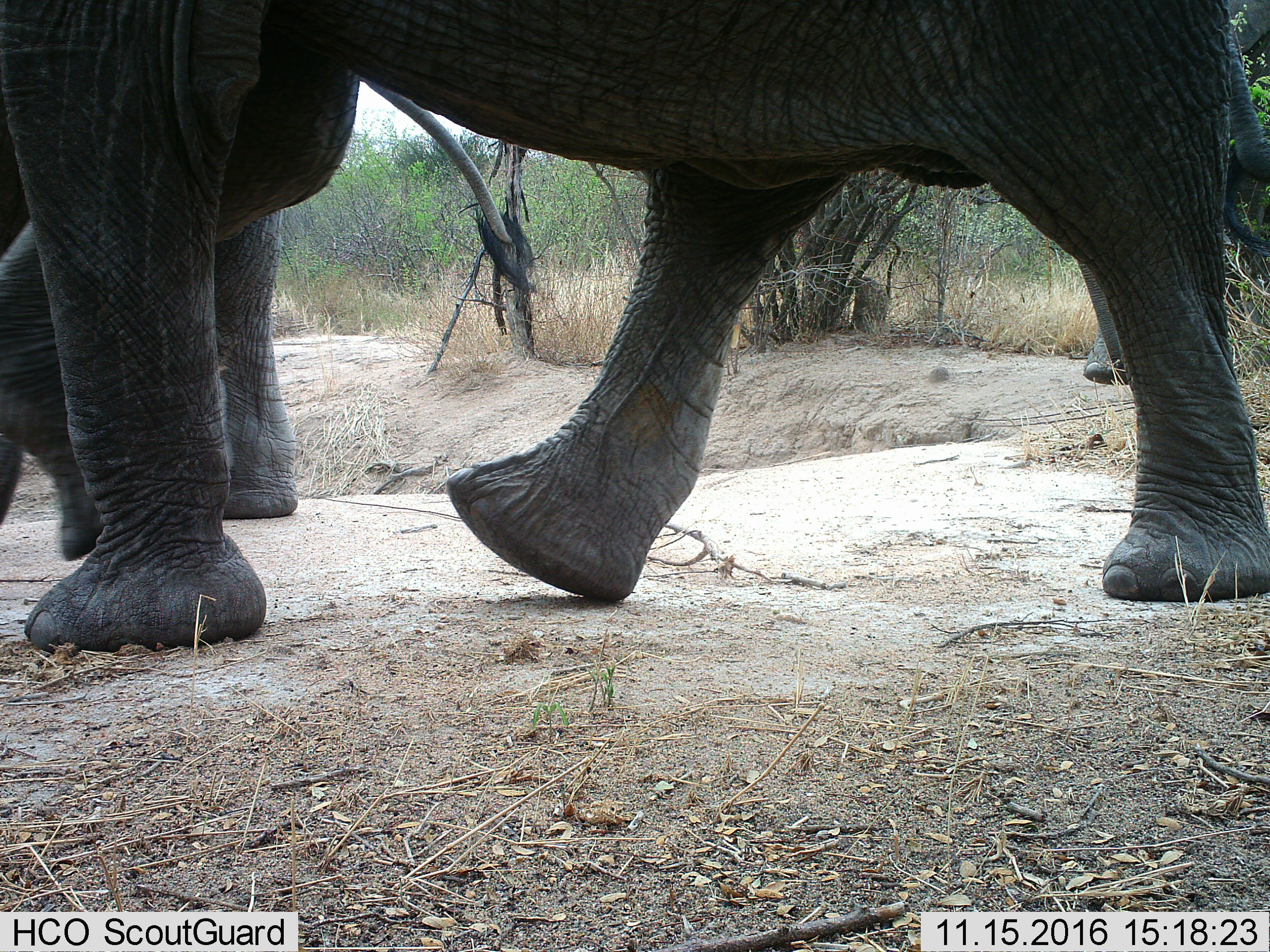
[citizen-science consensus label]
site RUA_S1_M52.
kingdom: Animalia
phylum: Chordata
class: Mammalia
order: Proboscidea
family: Elephantidae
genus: Loxodonta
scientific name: Loxodonta africana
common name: african bush elephant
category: elephant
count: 3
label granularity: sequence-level